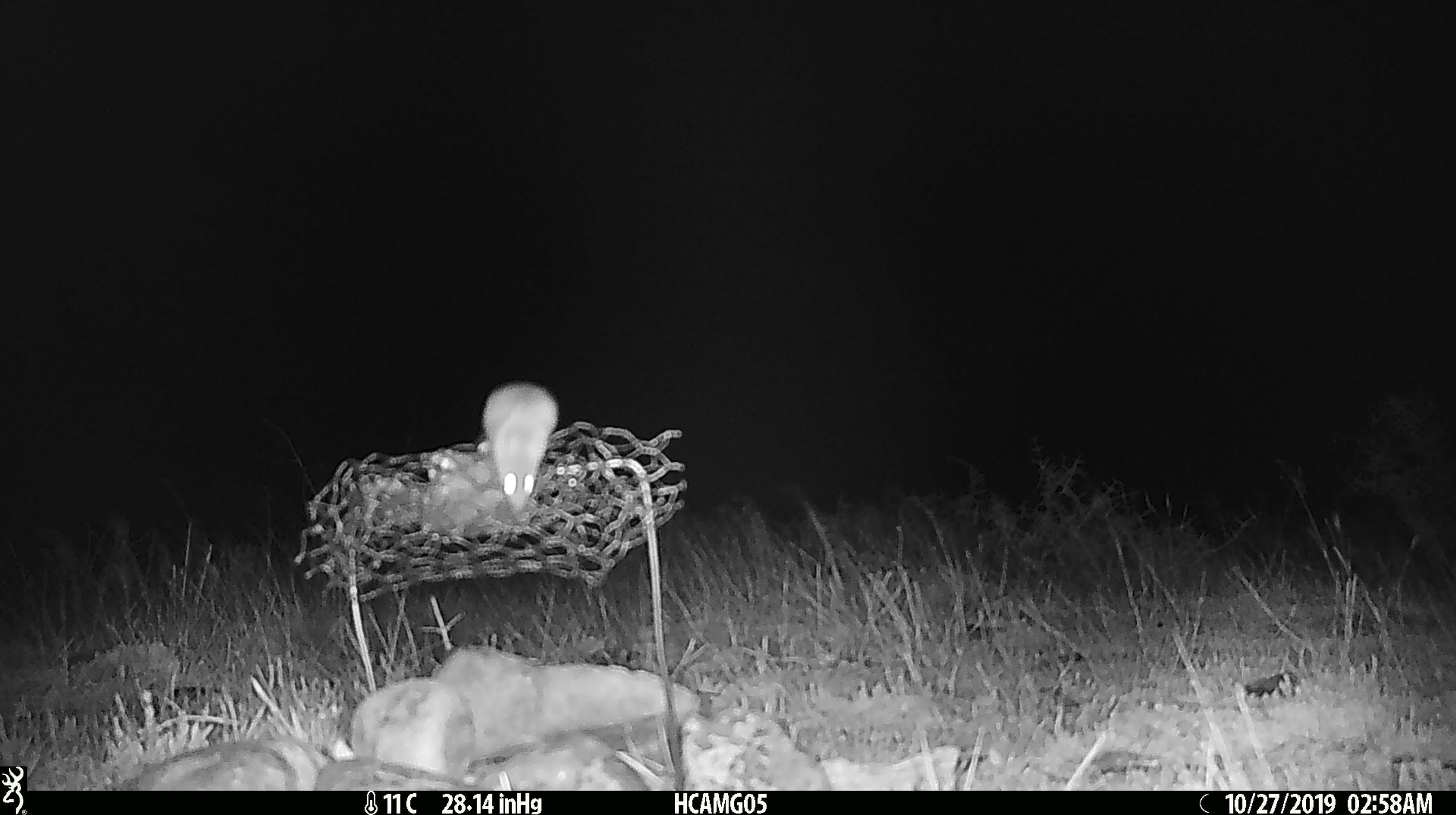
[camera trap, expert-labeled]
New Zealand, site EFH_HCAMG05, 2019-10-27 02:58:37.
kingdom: Animalia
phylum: Chordata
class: Mammalia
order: Rodentia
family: Muridae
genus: Mus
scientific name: Mus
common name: mouse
Mouse (Mus).